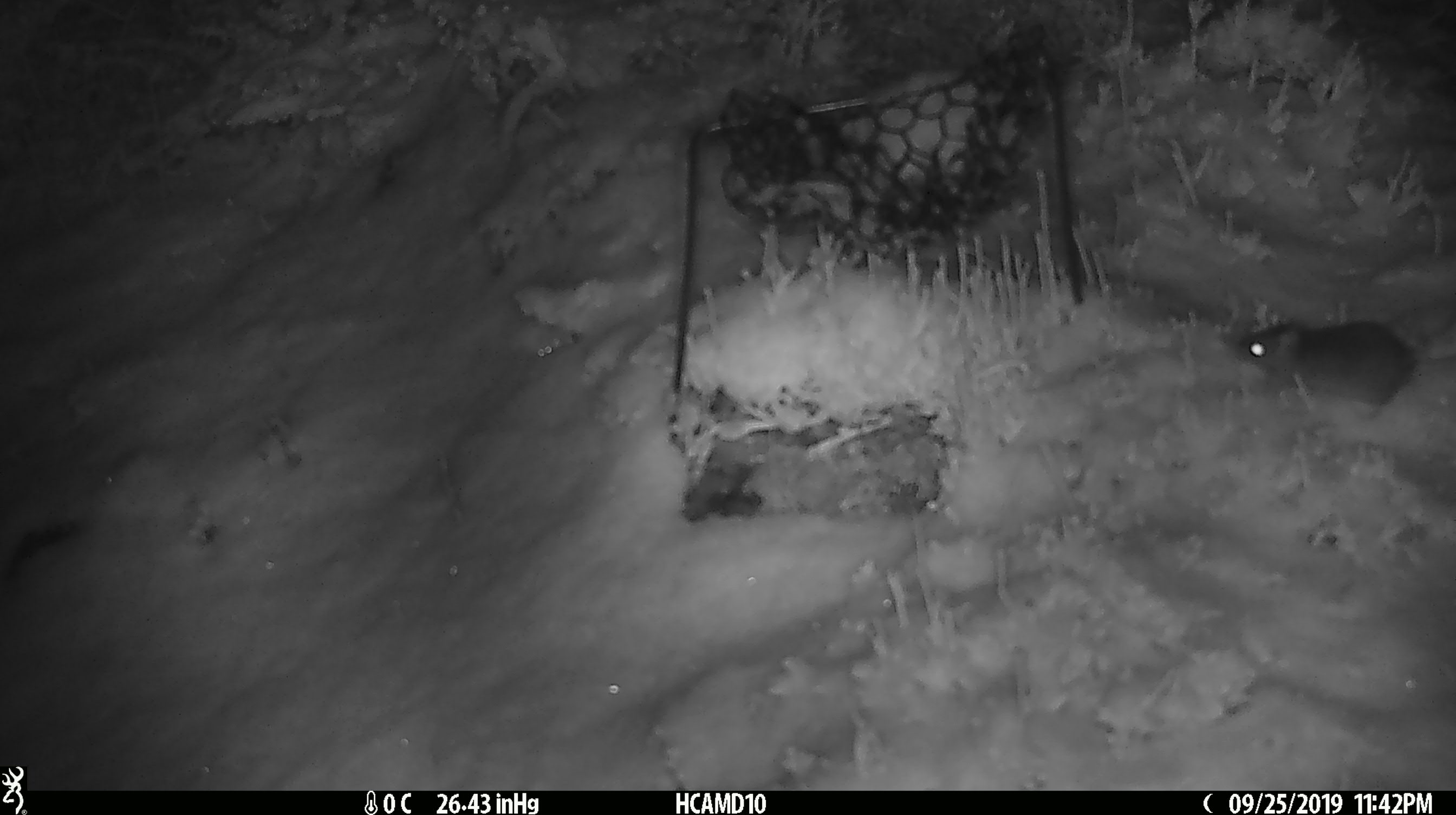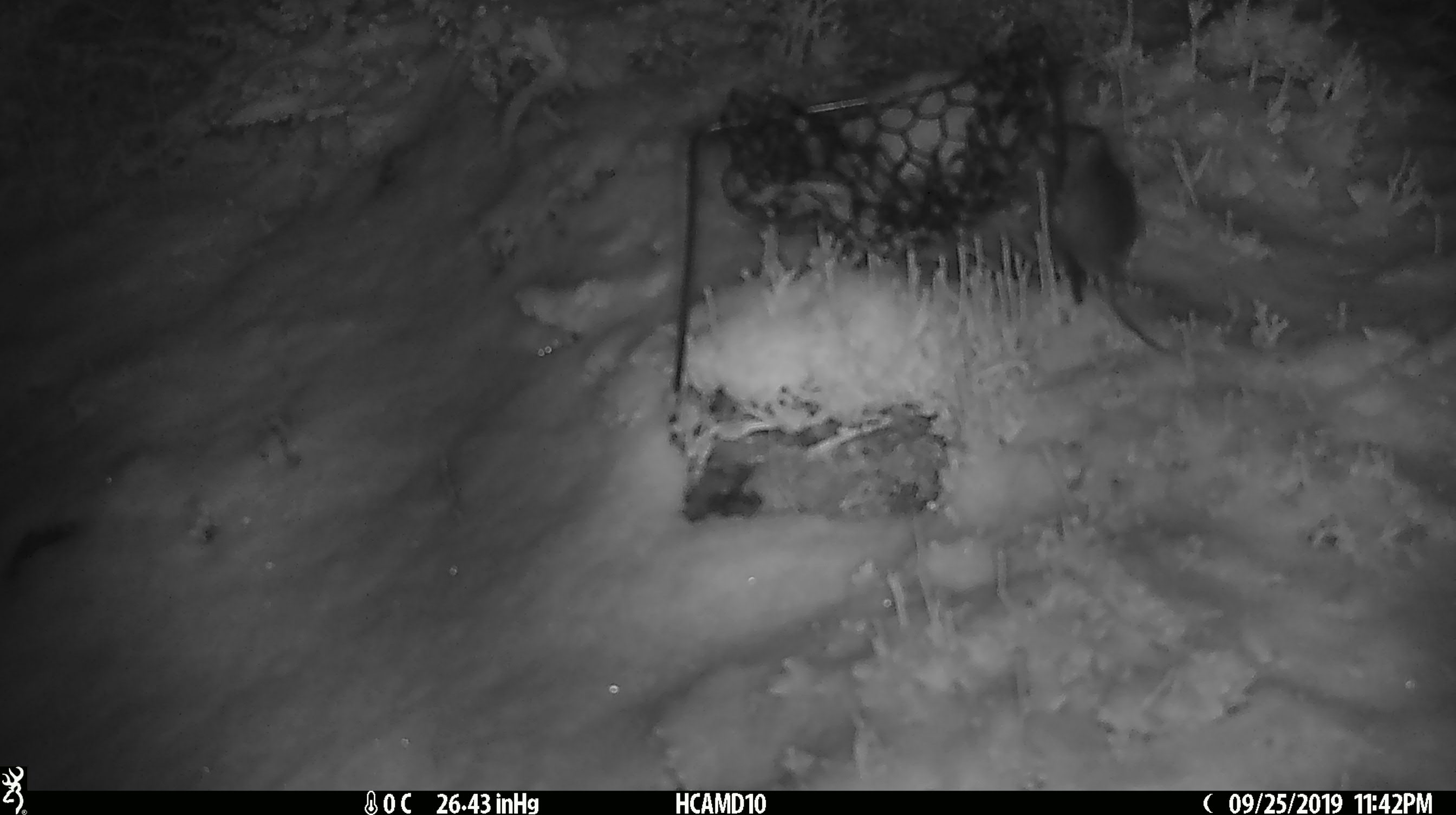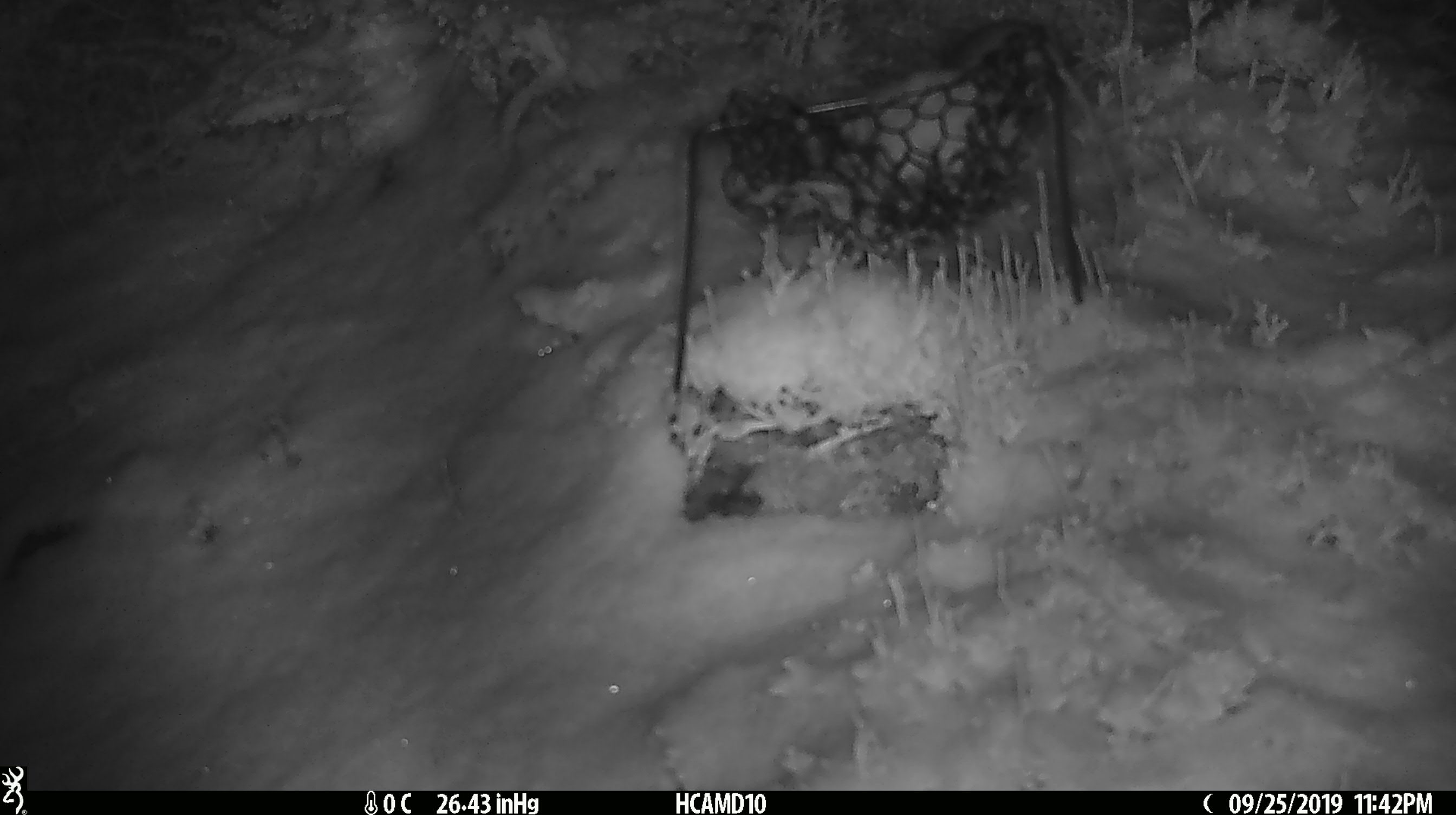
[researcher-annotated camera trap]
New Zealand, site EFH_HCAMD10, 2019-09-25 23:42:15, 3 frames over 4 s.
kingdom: Animalia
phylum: Chordata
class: Mammalia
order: Rodentia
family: Muridae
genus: Mus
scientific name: Mus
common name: mouse